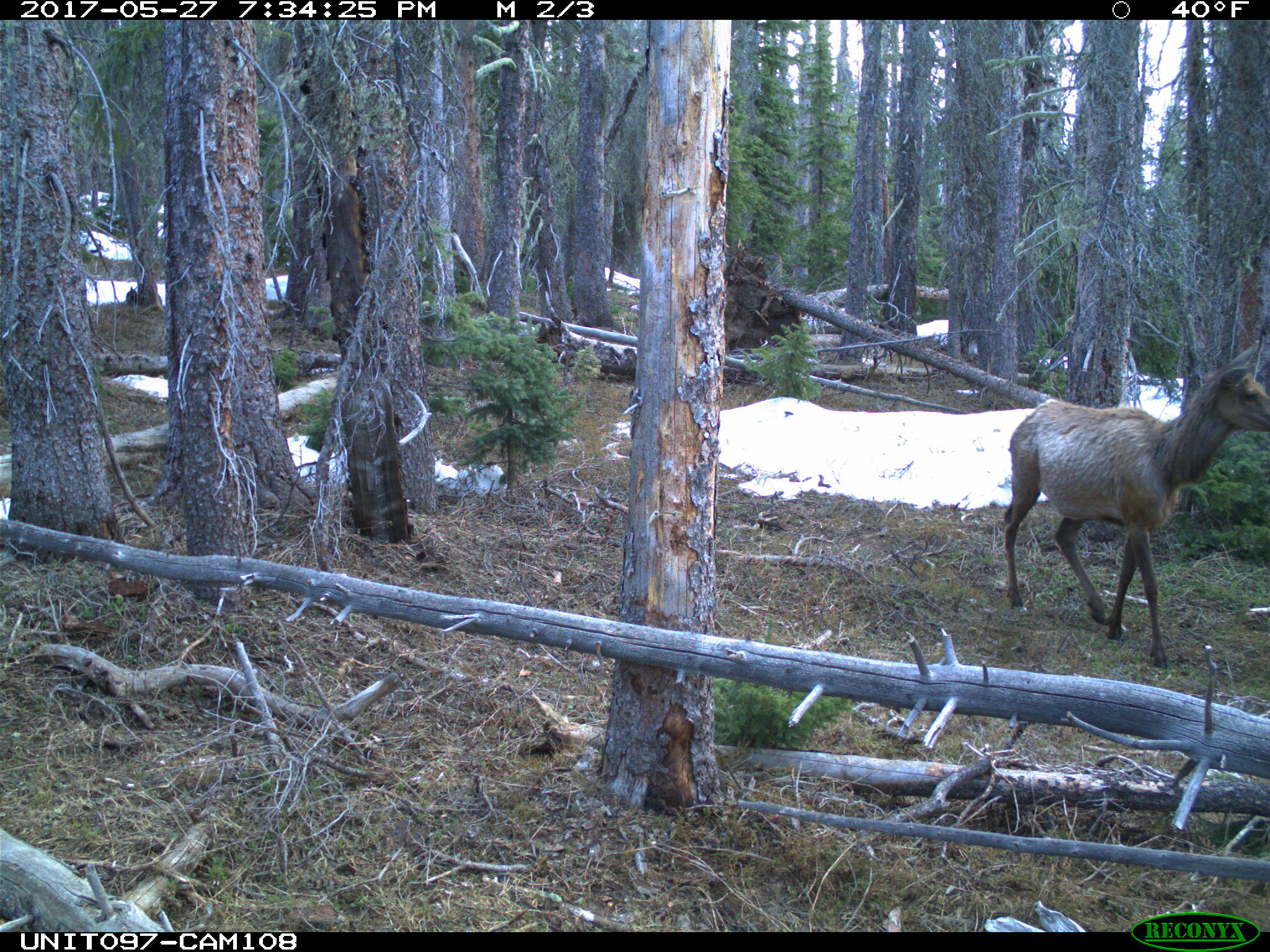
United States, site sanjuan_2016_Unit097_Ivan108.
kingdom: Animalia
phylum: Chordata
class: Mammalia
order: Artiodactyla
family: Cervidae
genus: Cervus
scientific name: Cervus elaphus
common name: red deer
Cervus elaphus (red deer).